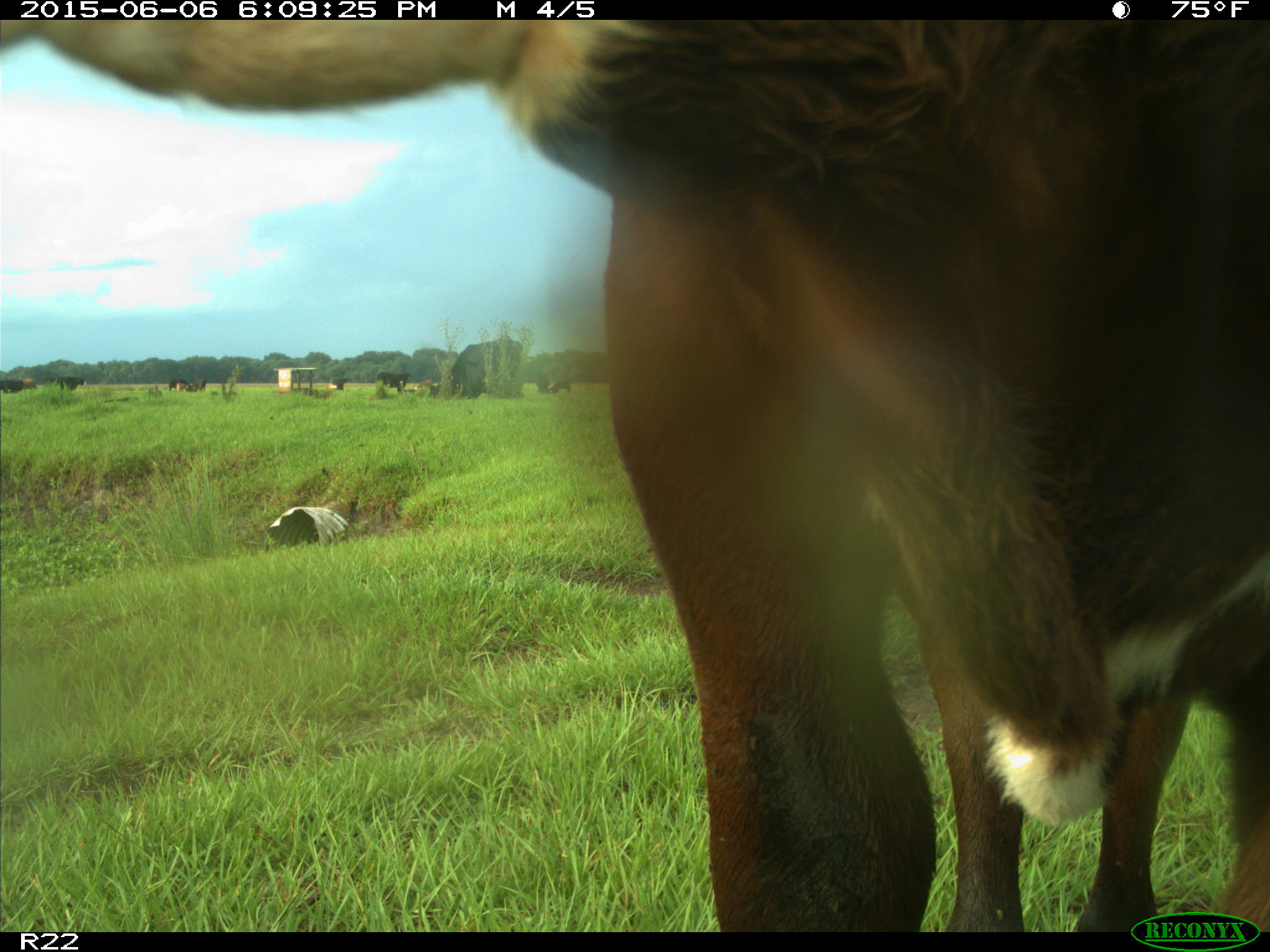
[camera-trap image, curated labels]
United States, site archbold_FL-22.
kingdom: Animalia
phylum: Chordata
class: Mammalia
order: Artiodactyla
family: Bovidae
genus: Bos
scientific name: Bos taurus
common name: domestic cow